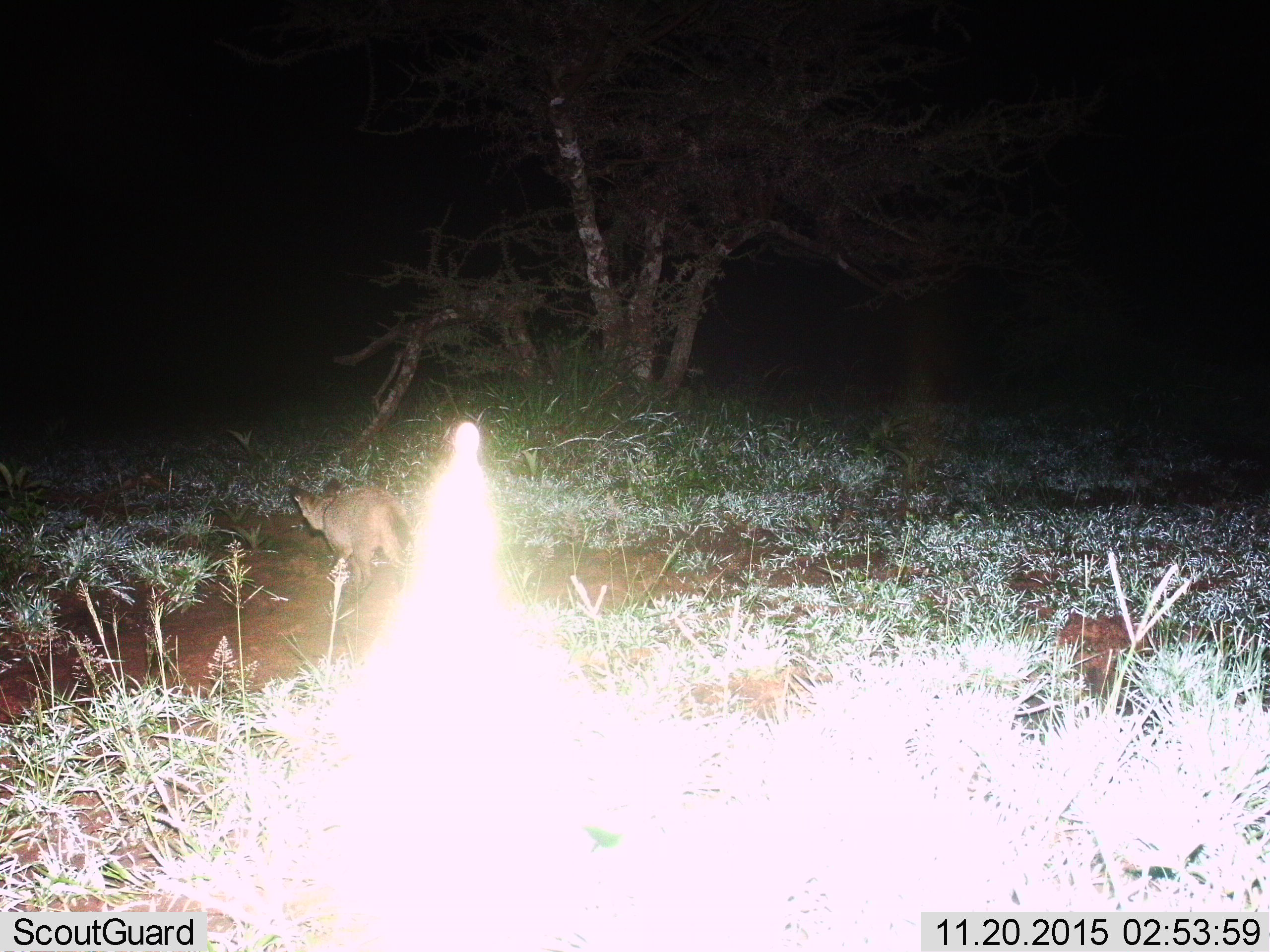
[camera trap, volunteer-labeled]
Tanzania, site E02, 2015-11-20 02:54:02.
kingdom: Animalia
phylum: Chordata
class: Mammalia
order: Carnivora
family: Canidae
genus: Otocyon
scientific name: Otocyon megalotis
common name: bat-eared fox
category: batearedfox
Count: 1.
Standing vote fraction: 8%.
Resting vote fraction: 0%.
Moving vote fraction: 92%.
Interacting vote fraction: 0%.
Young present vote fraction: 0%.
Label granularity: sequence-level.